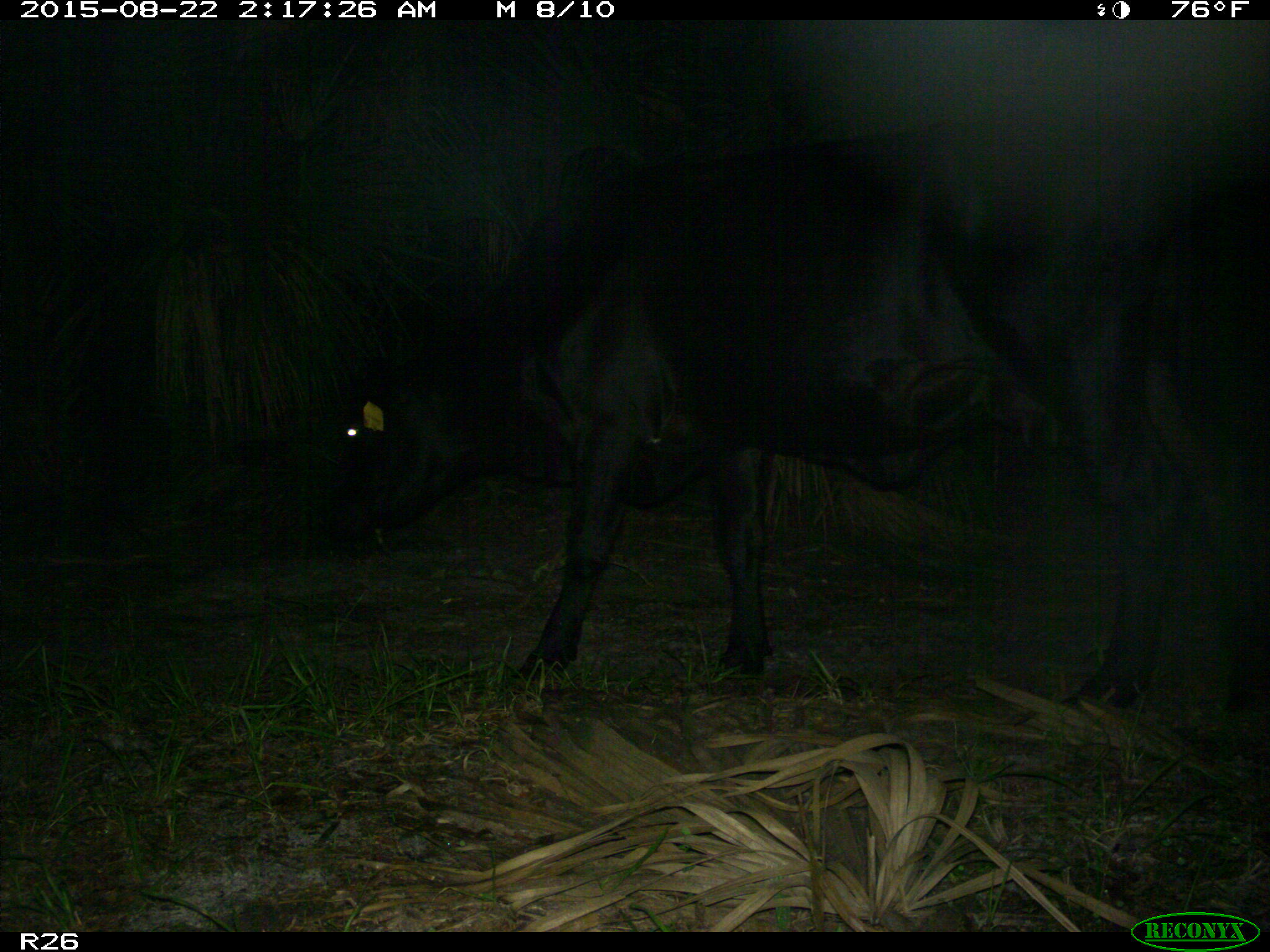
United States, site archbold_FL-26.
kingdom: Animalia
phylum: Chordata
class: Mammalia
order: Artiodactyla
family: Bovidae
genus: Bos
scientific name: Bos taurus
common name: domestic cow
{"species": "Bos taurus (domestic cow)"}